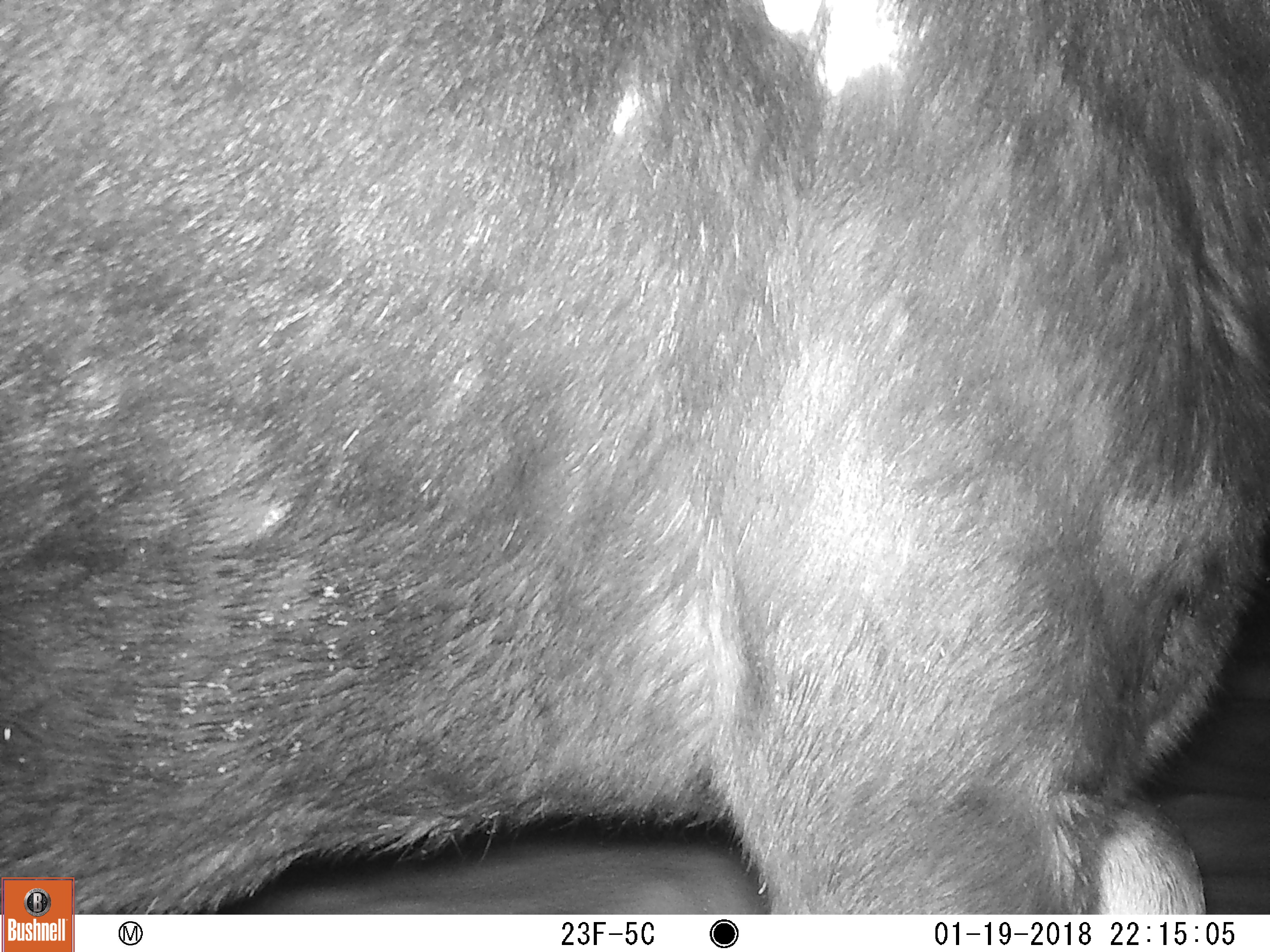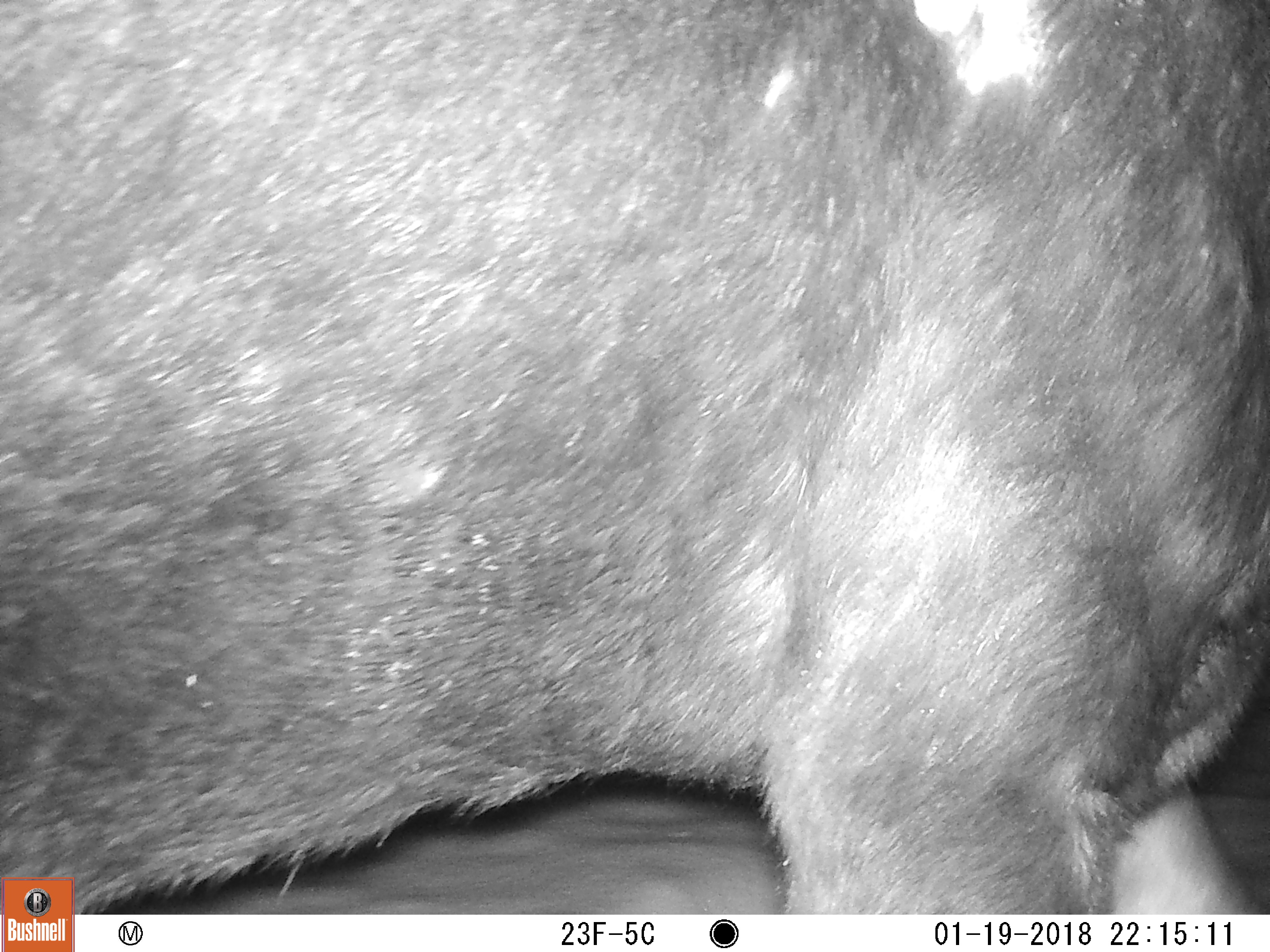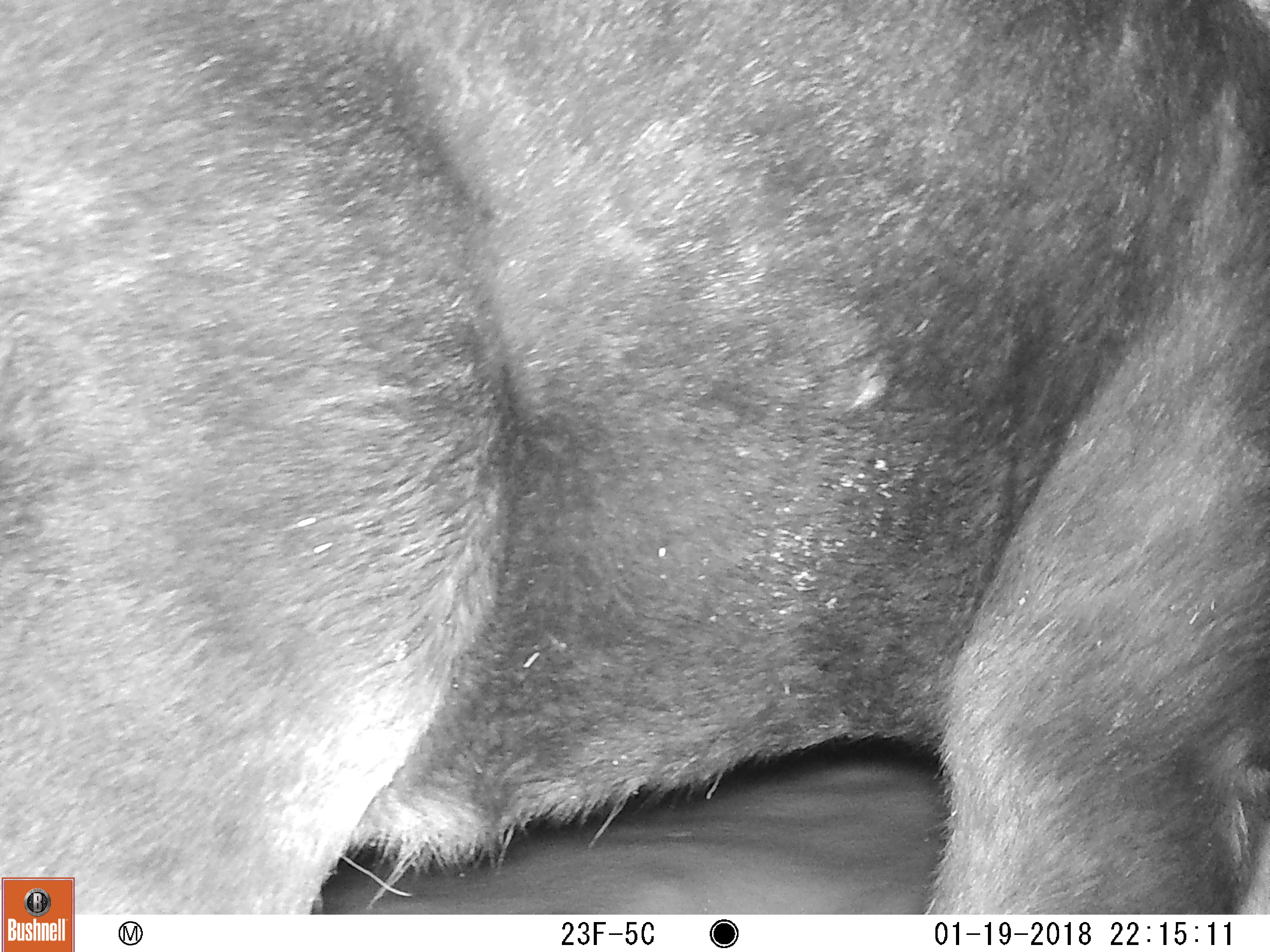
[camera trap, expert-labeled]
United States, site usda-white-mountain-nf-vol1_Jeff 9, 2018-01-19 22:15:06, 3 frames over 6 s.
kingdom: Animalia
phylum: Chordata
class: Mammalia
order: Artiodactyla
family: Cervidae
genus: Alces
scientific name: Alces alces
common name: moose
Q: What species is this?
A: Moose (Alces alces).